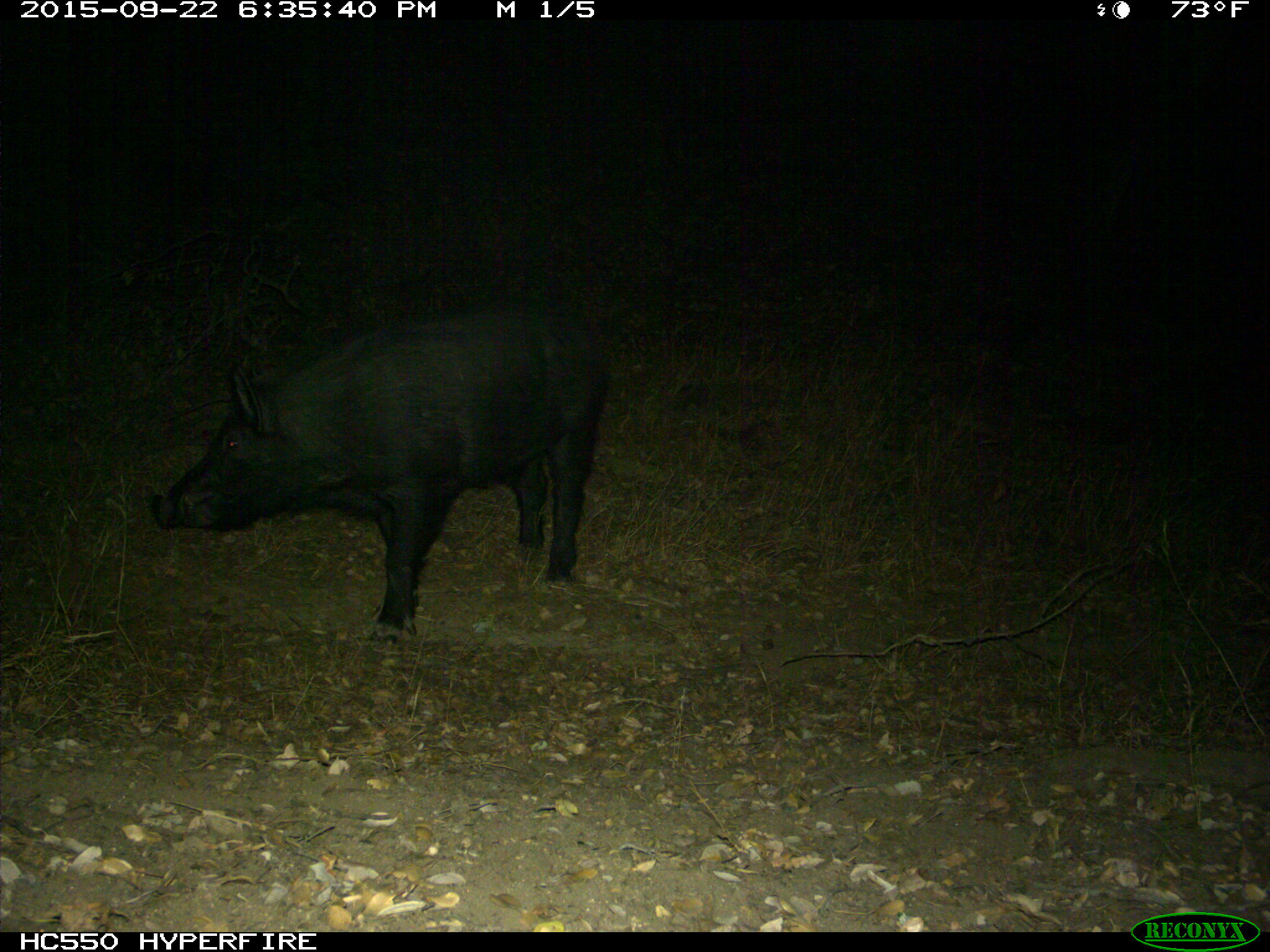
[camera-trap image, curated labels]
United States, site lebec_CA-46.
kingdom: Animalia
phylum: Chordata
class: Mammalia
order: Artiodactyla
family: Suidae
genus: Sus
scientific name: Sus scrofa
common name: wild boar